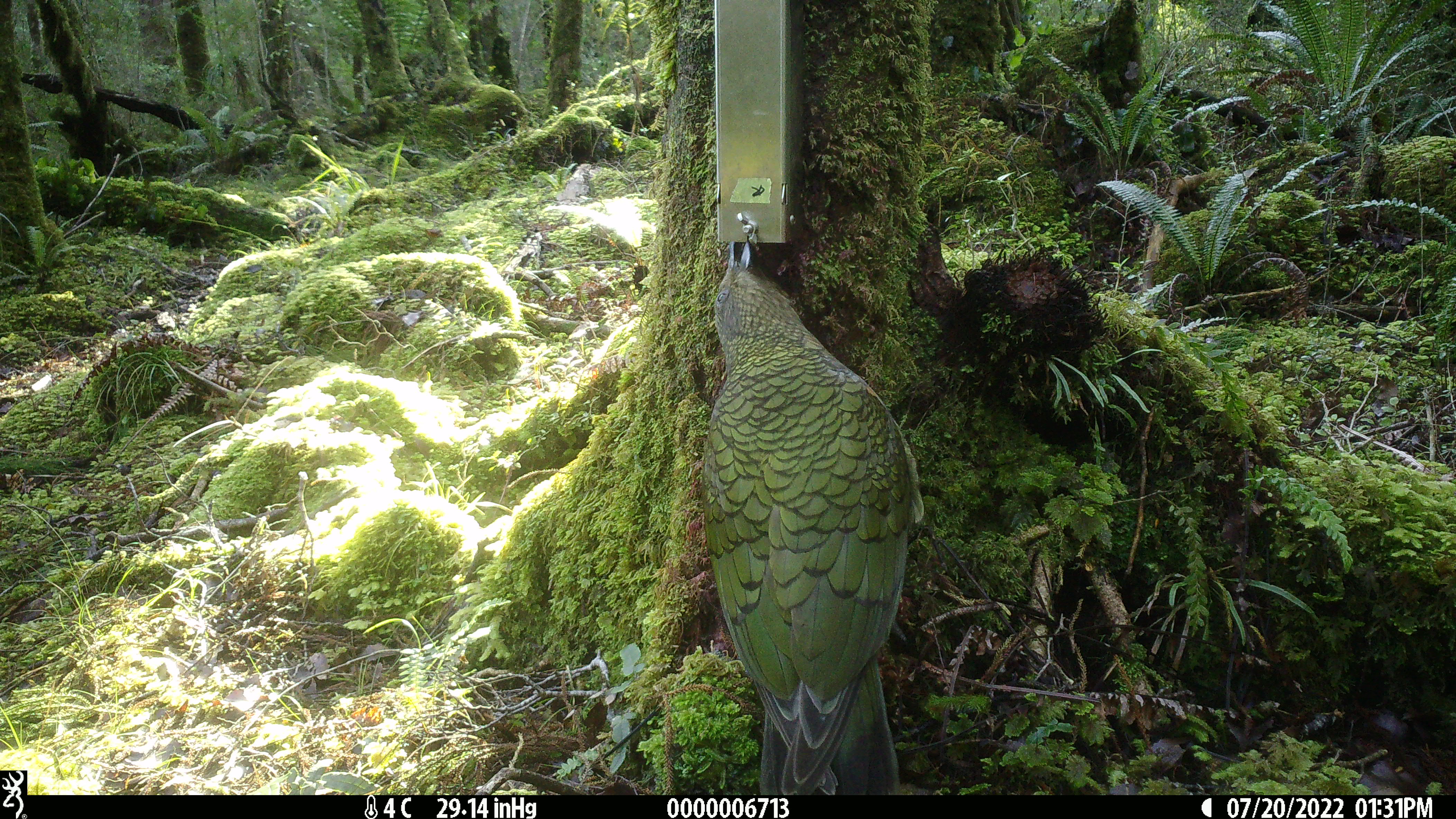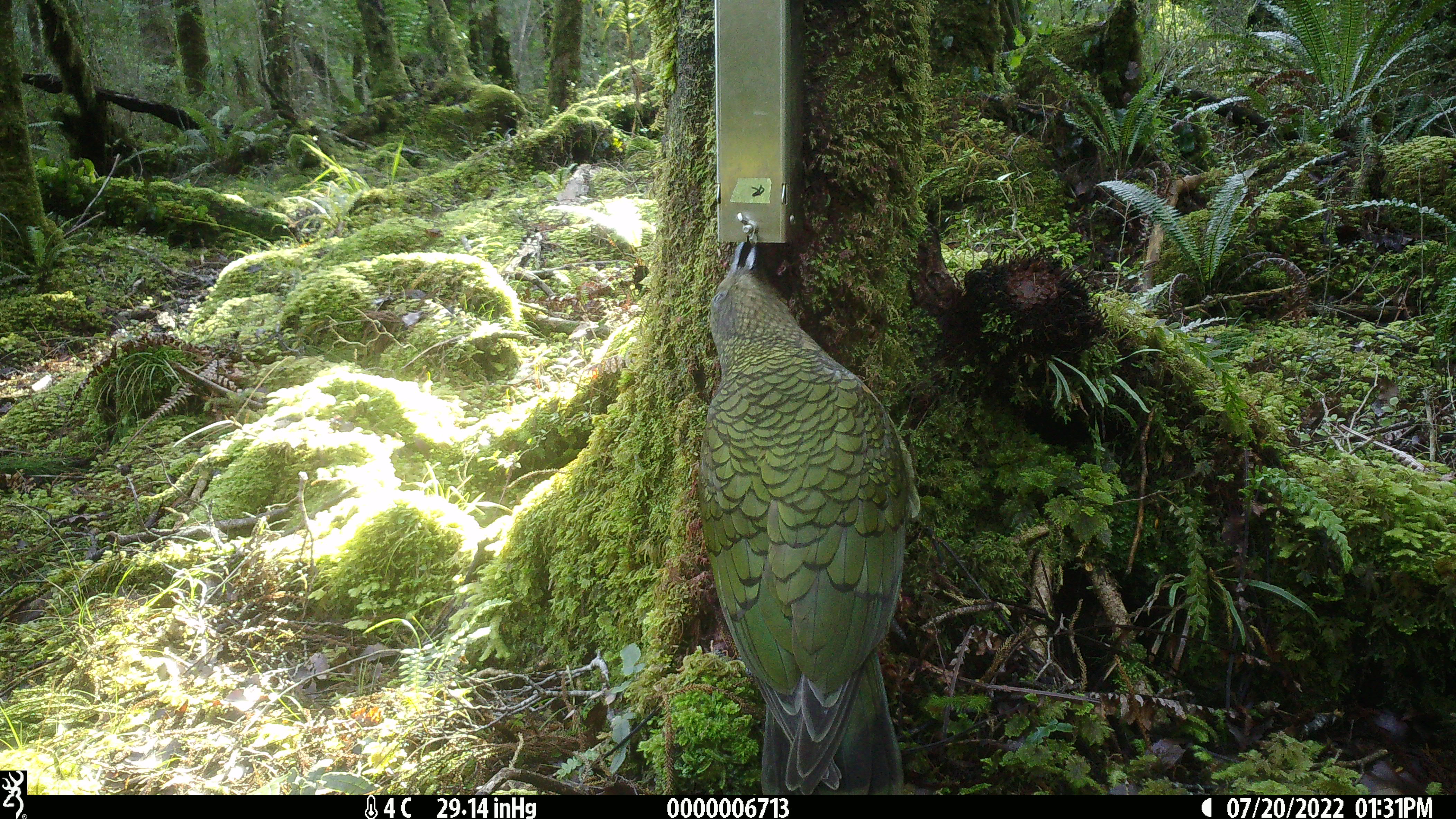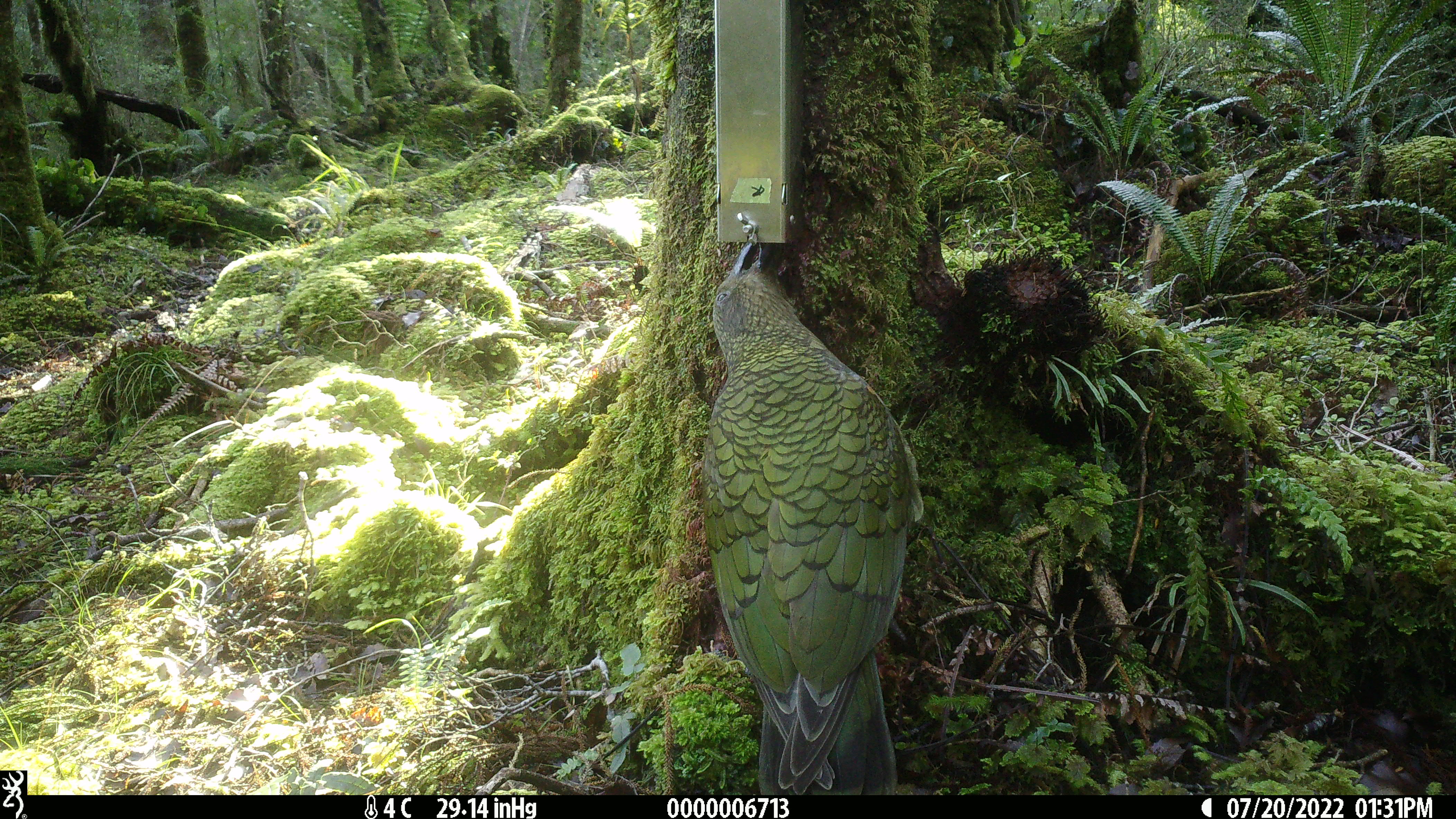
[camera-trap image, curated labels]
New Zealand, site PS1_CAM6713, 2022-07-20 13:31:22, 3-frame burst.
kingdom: Animalia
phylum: Chordata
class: Aves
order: Psittaciformes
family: Strigopidae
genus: Nestor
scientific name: Nestor notabilis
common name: kea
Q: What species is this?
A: Kea (Nestor notabilis).